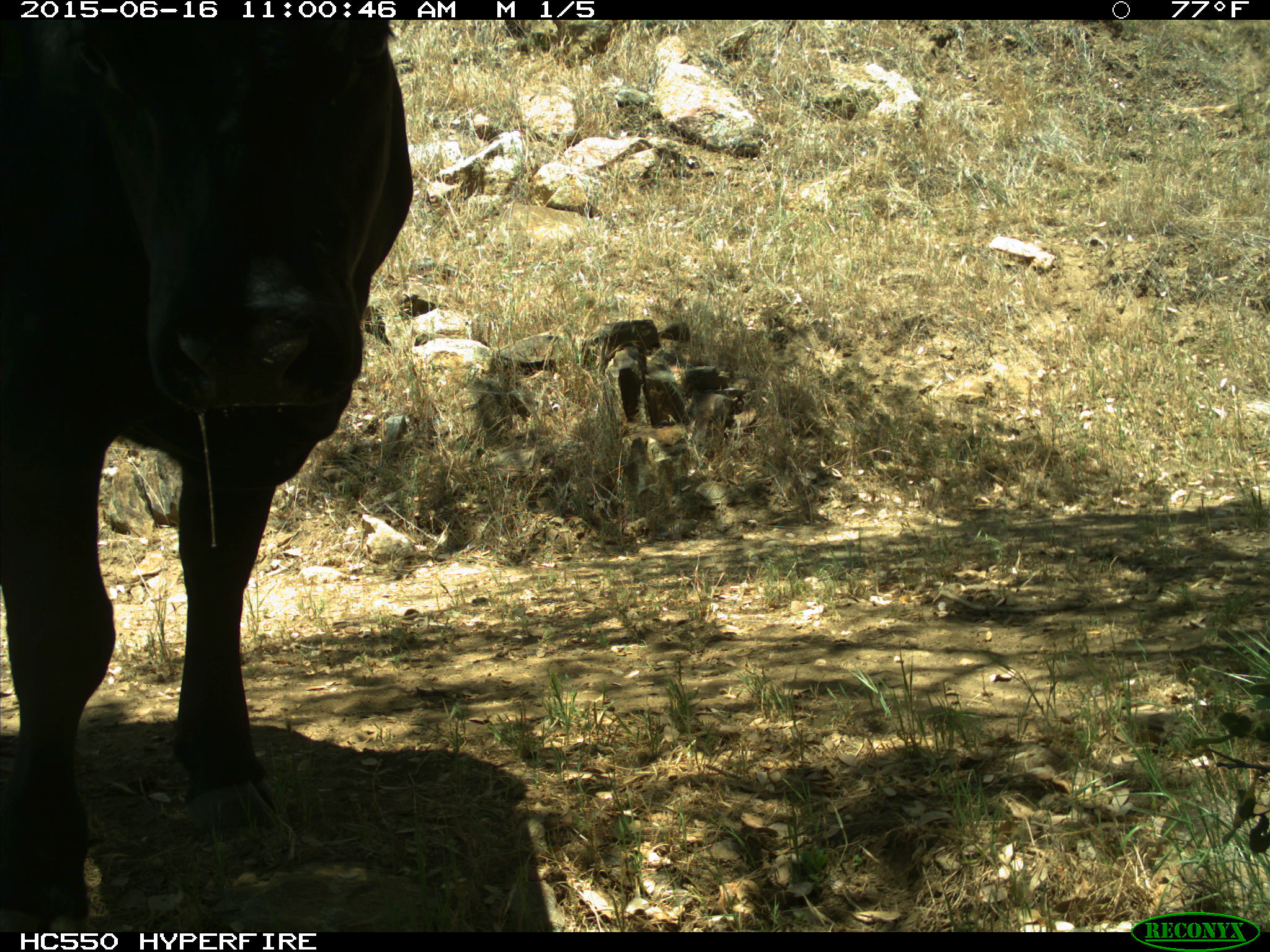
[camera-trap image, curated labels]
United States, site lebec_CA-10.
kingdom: Animalia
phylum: Chordata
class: Mammalia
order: Artiodactyla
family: Bovidae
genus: Bos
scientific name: Bos taurus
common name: domestic cow